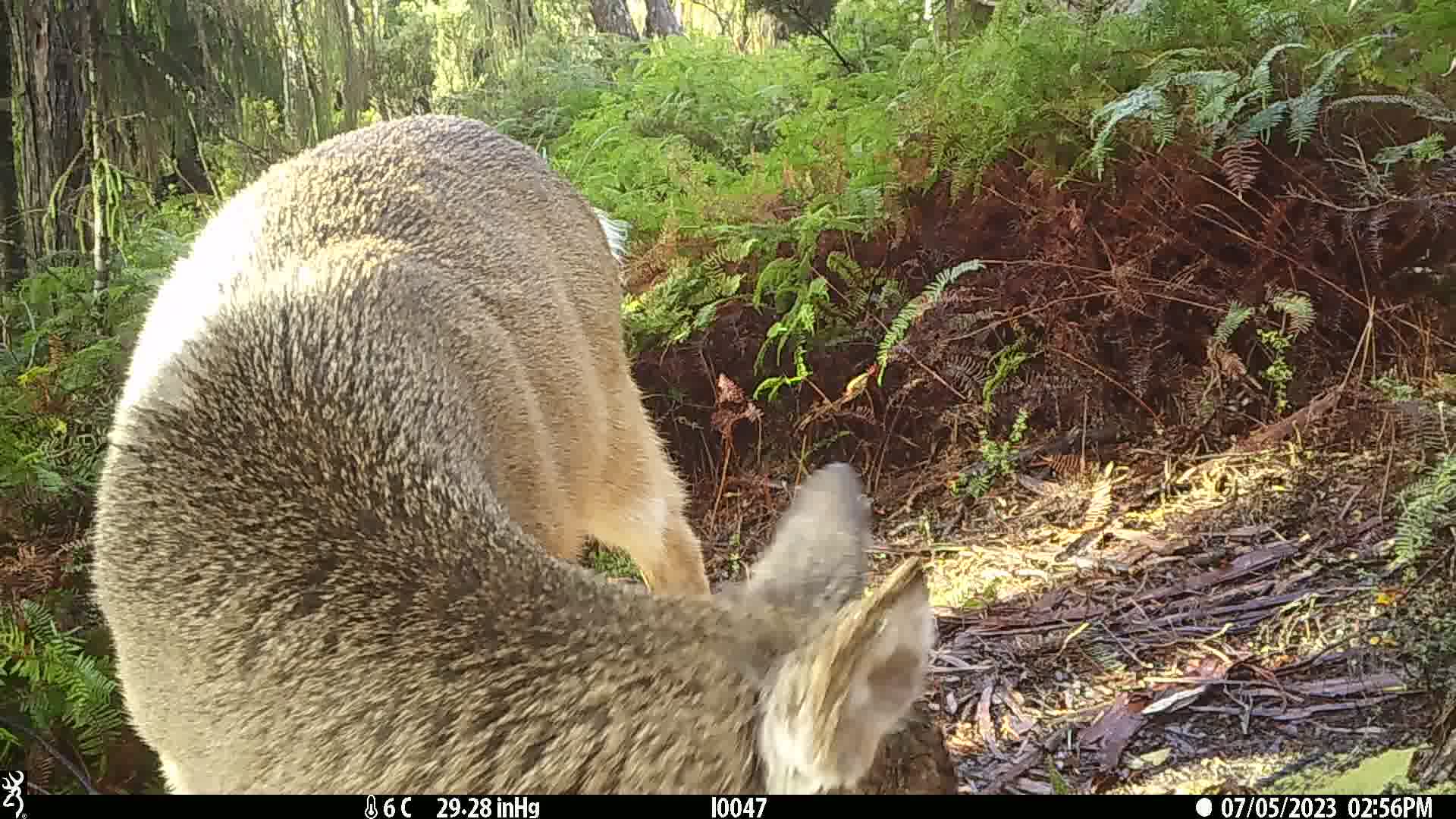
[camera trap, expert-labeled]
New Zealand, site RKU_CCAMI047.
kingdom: Animalia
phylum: Chordata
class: Mammalia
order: Artiodactyla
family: Cervidae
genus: Odocoileus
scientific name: Odocoileus virginianus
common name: white-tailed deer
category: white tailed deer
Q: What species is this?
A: White tailed deer (white-tailed deer) (Odocoileus virginianus).